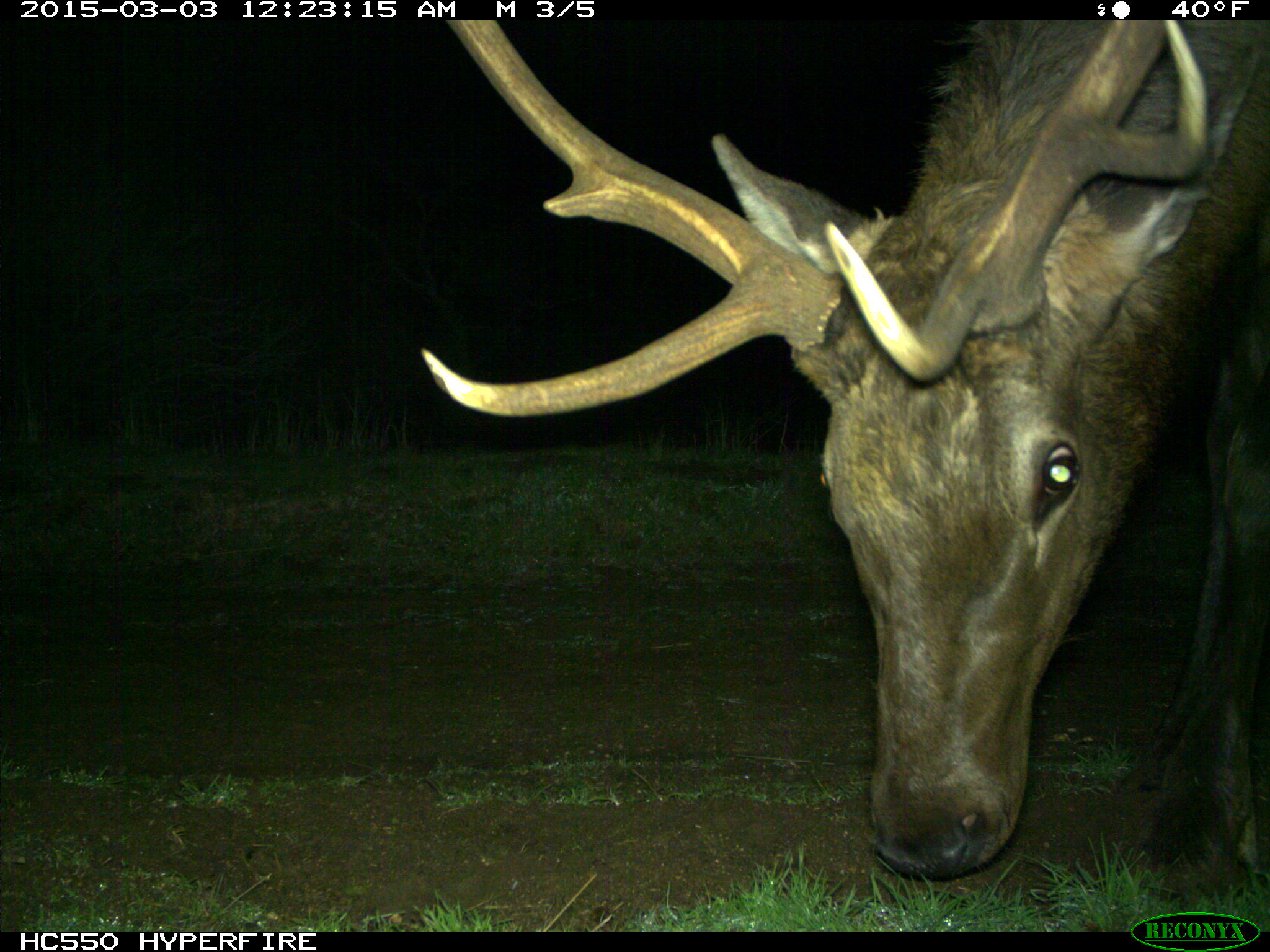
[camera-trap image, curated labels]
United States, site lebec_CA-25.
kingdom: Animalia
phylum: Chordata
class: Mammalia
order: Artiodactyla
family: Cervidae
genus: Cervus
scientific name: Cervus canadensis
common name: elk